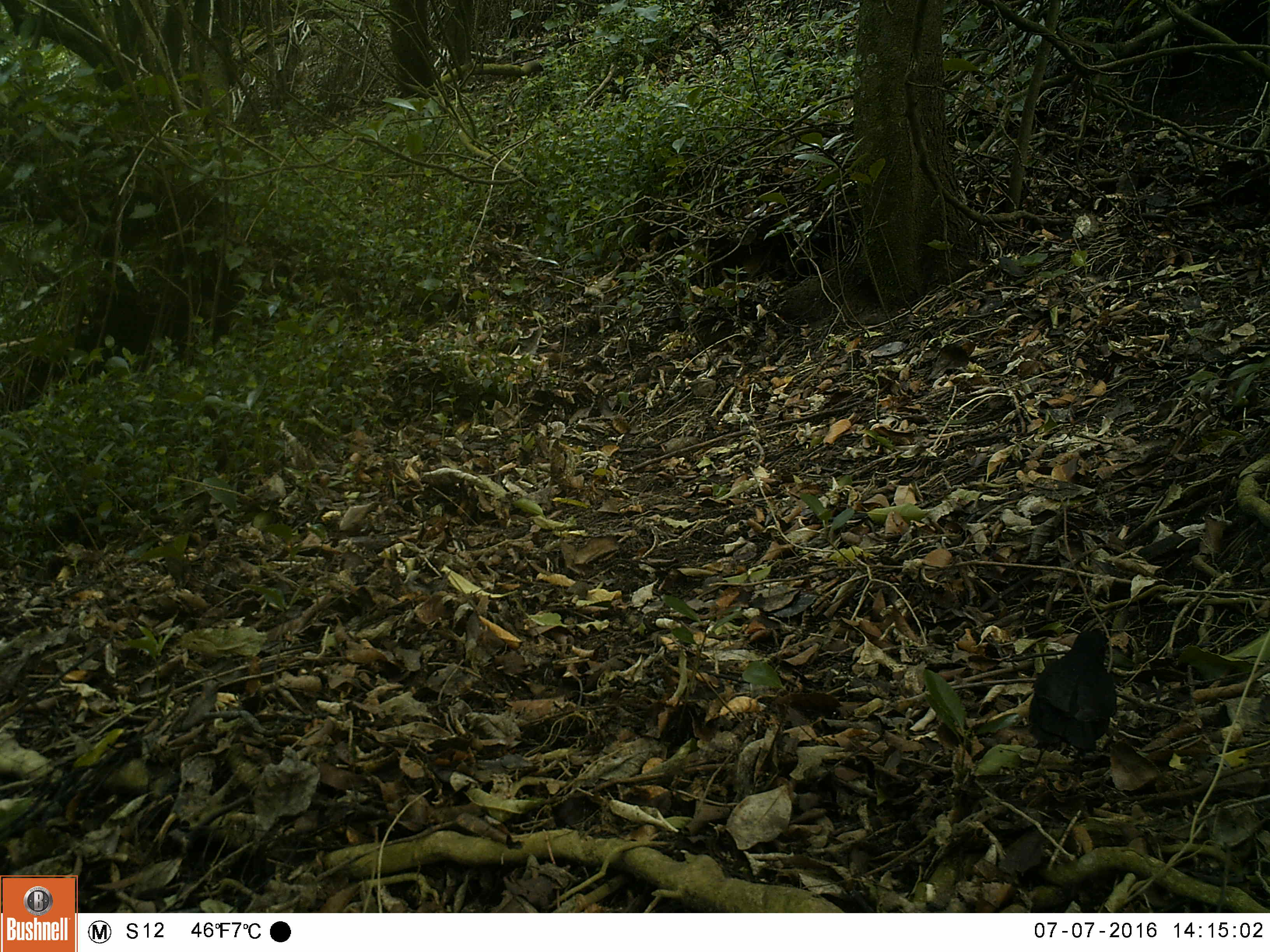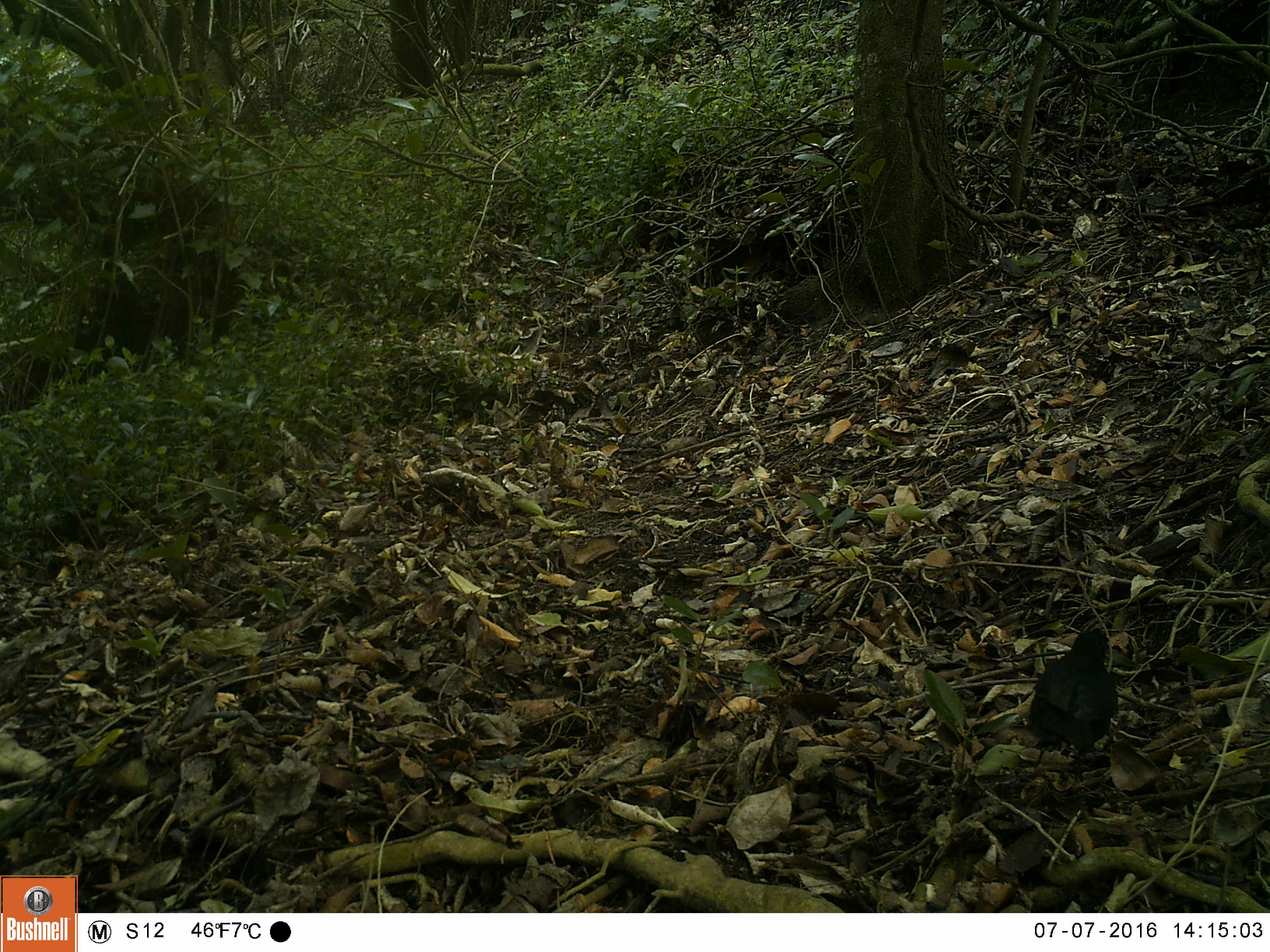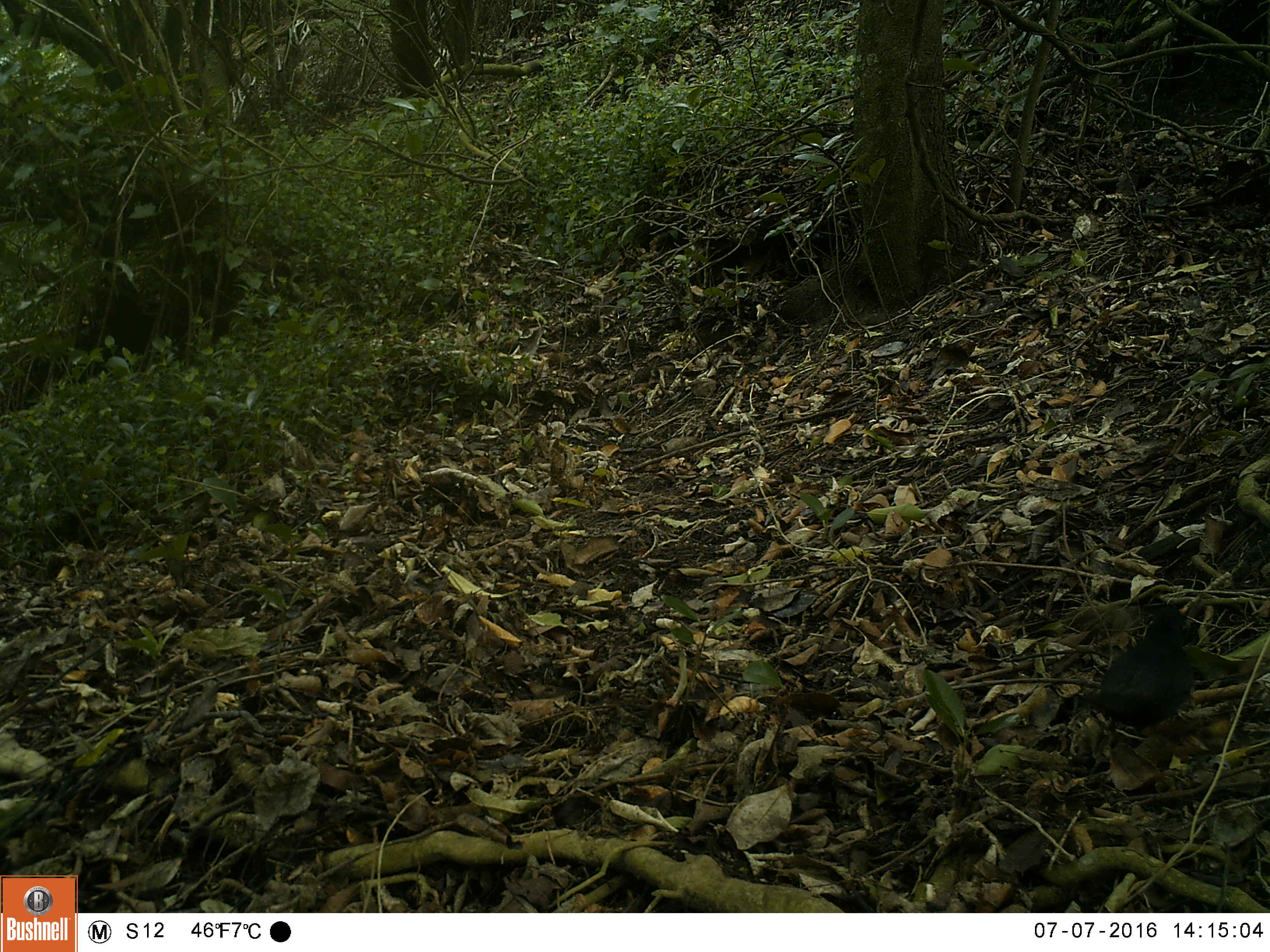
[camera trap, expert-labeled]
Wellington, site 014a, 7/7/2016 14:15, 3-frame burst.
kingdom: Animalia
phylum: Chordata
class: Aves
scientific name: Aves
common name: bird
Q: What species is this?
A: Bird (Aves).